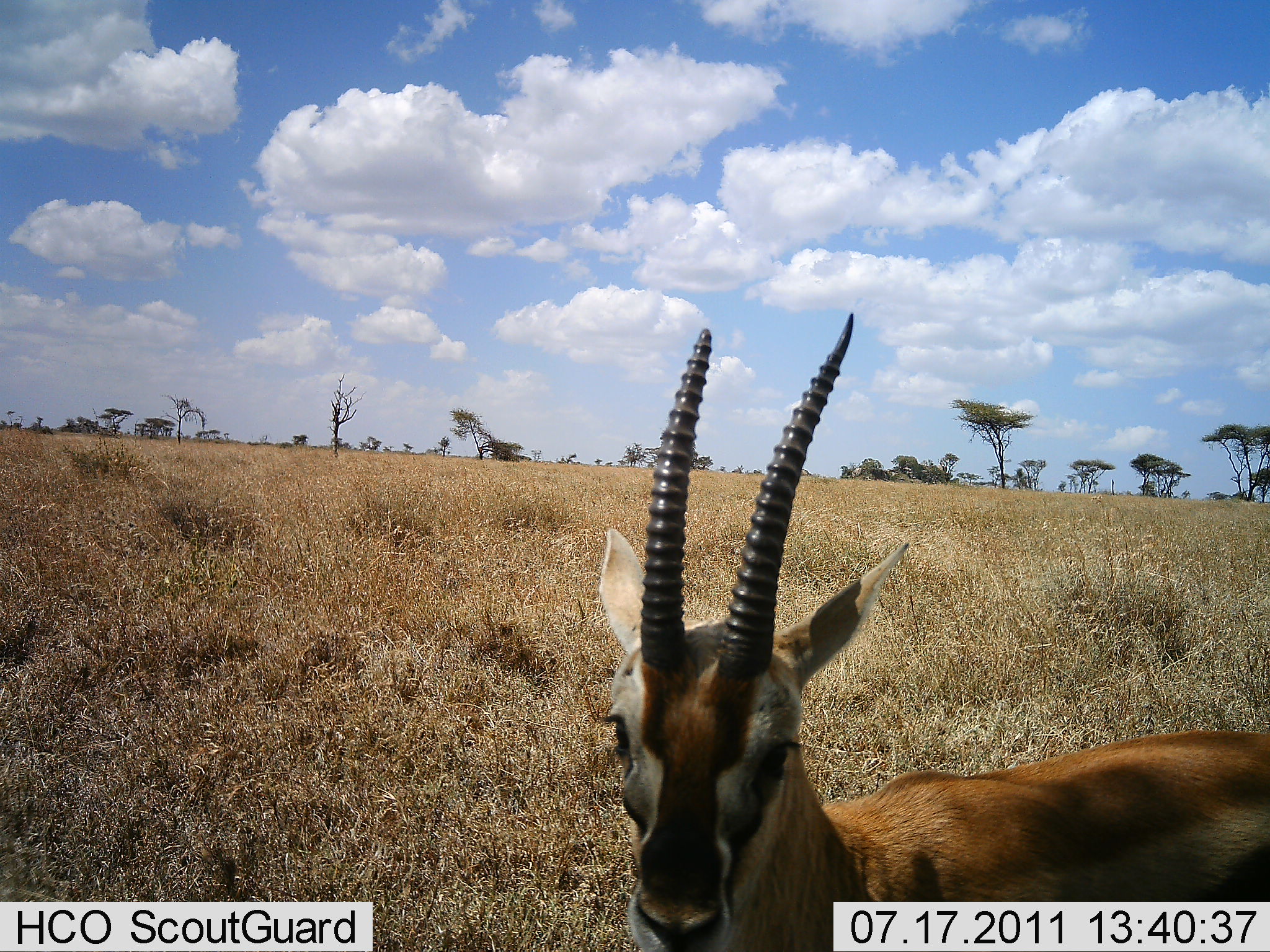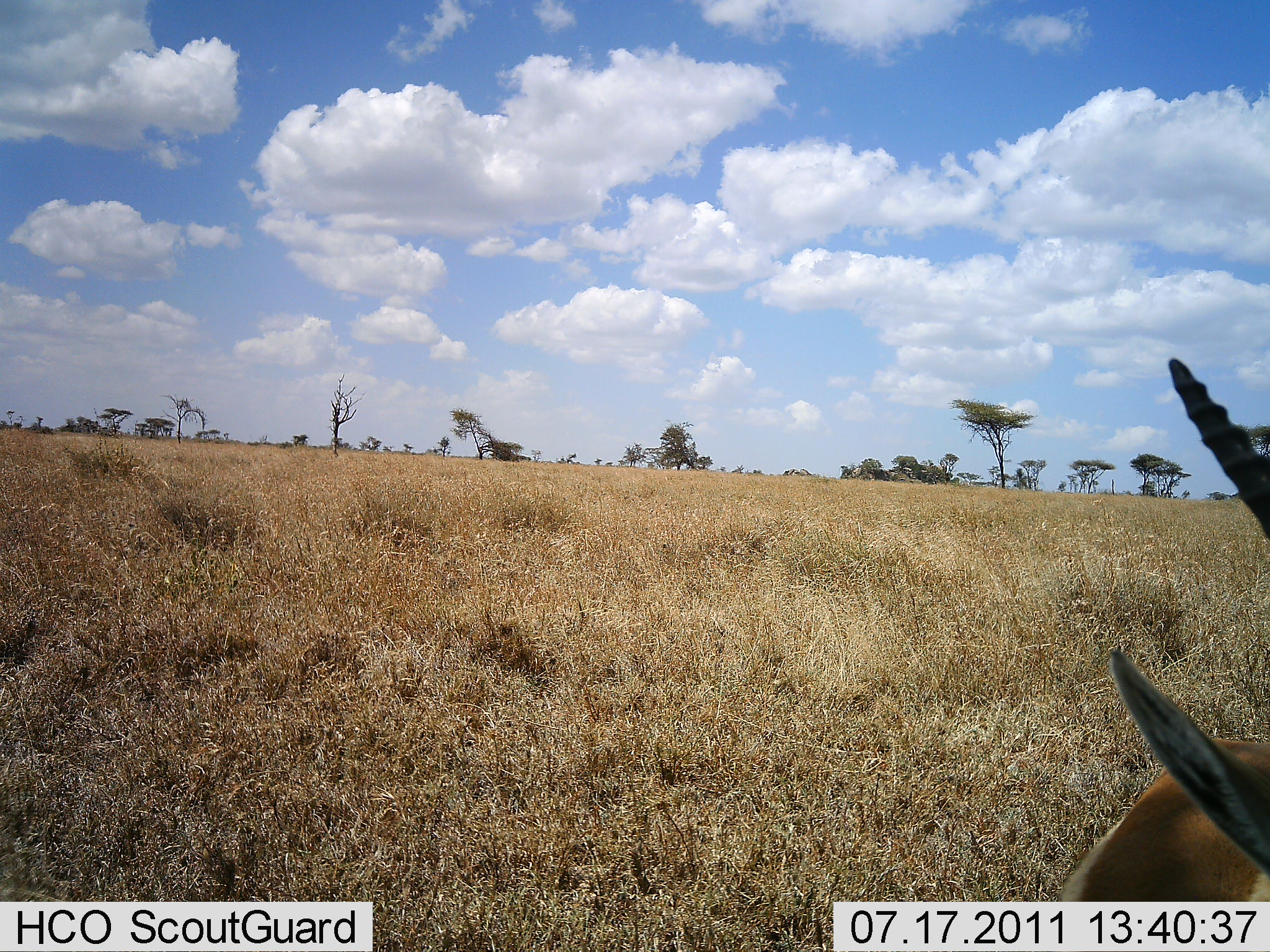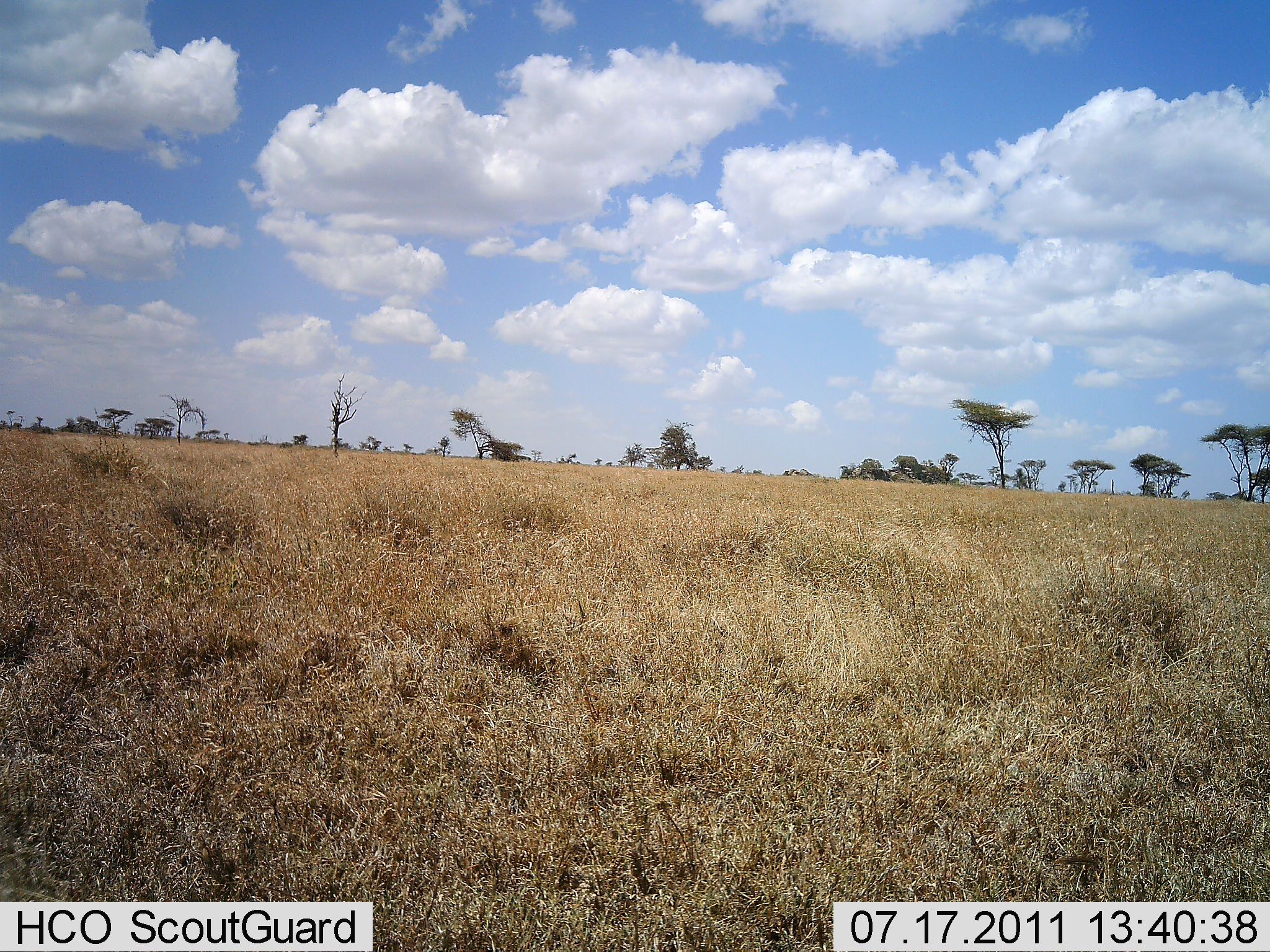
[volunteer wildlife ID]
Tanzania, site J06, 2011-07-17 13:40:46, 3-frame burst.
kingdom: Animalia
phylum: Chordata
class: Mammalia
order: Artiodactyla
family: Bovidae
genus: Eudorcas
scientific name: Eudorcas thomsonii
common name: thomson's gazelle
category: gazellethomsons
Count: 1.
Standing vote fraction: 33%.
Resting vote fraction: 0%.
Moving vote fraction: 67%.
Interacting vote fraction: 0%.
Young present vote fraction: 0%.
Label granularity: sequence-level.